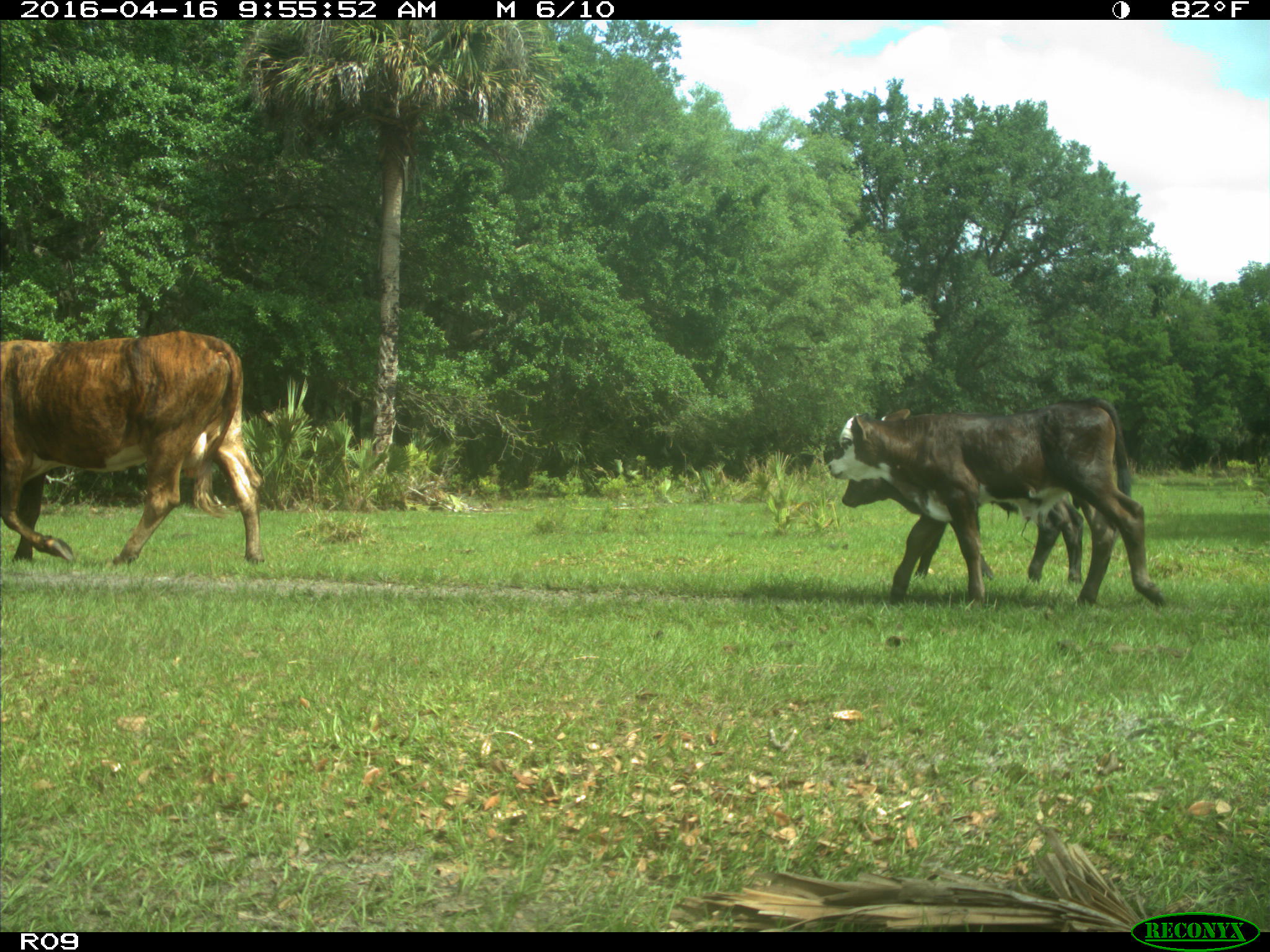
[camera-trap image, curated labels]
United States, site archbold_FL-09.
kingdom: Animalia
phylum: Chordata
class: Mammalia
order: Artiodactyla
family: Bovidae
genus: Bos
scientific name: Bos taurus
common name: domestic cow